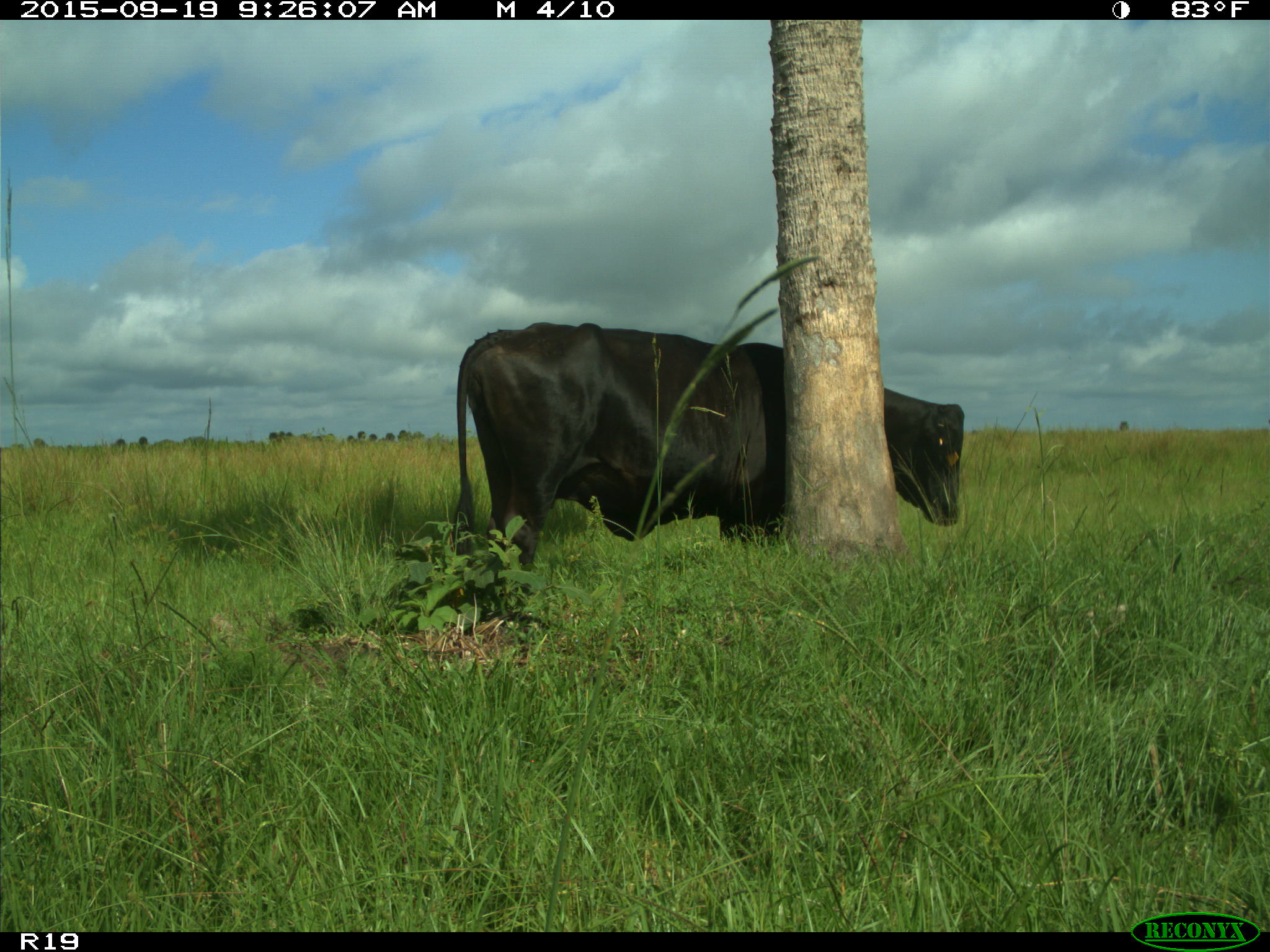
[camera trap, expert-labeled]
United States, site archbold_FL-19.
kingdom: Animalia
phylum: Chordata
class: Mammalia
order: Artiodactyla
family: Bovidae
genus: Bos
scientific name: Bos taurus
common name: domestic cow